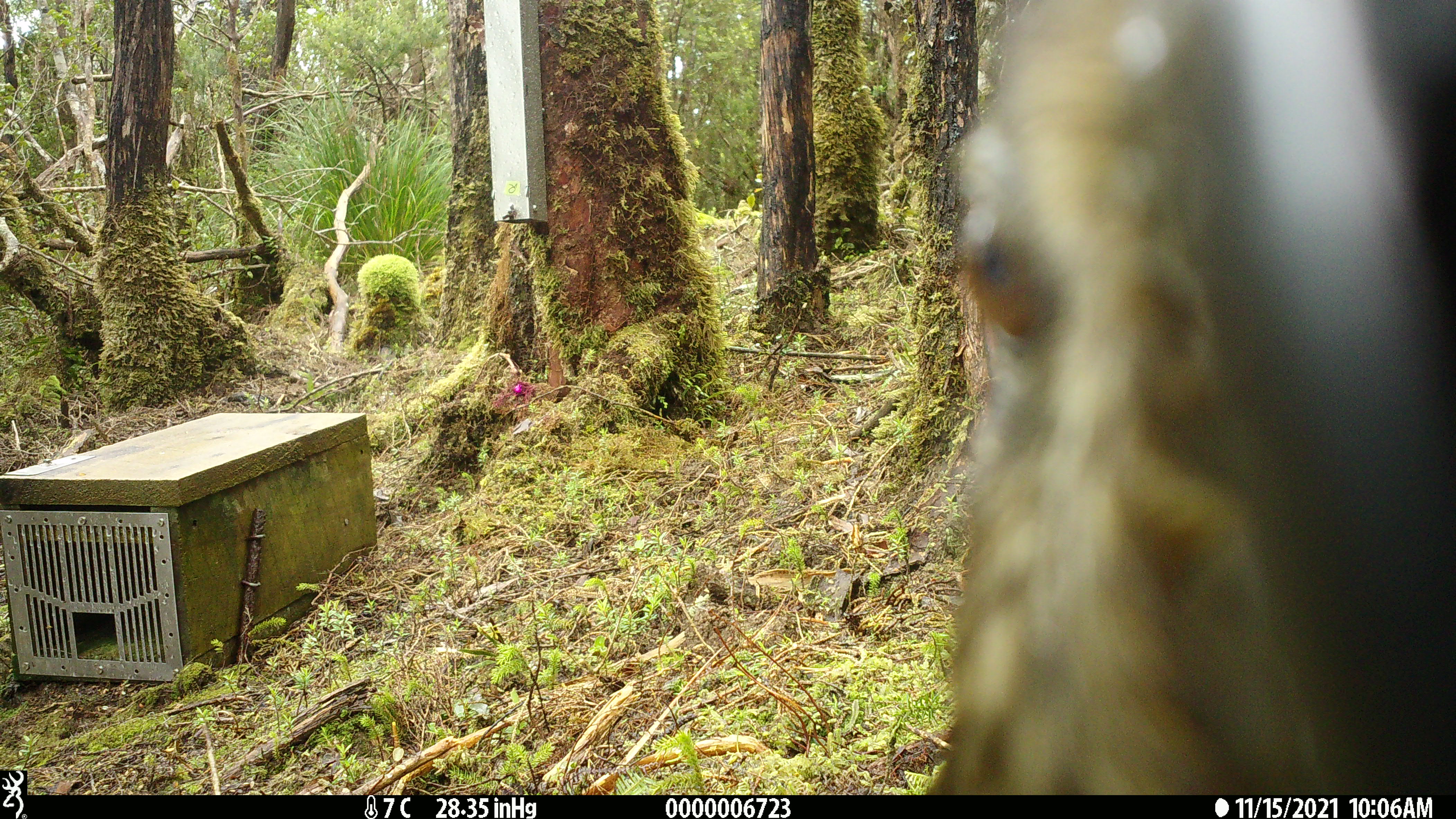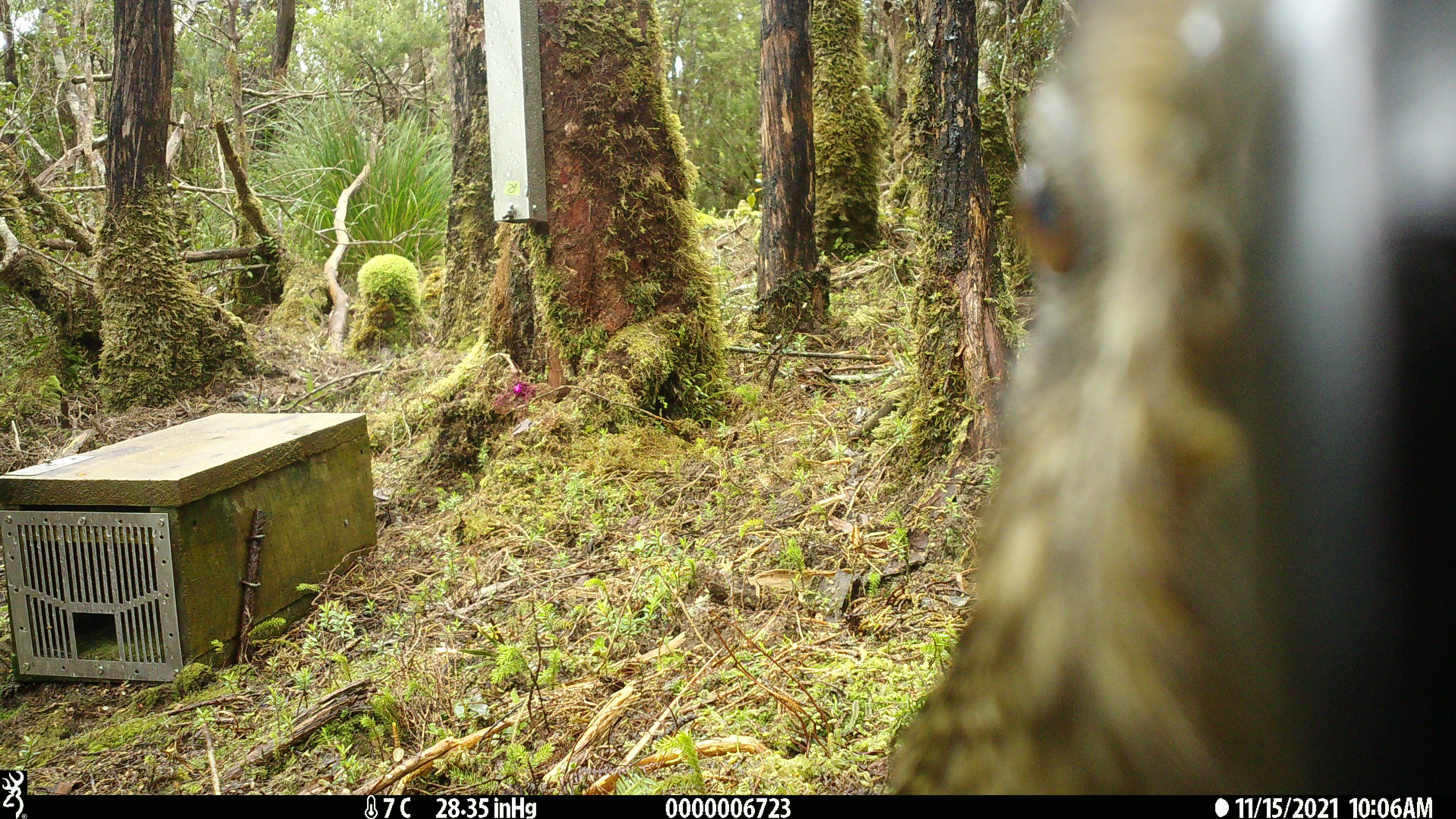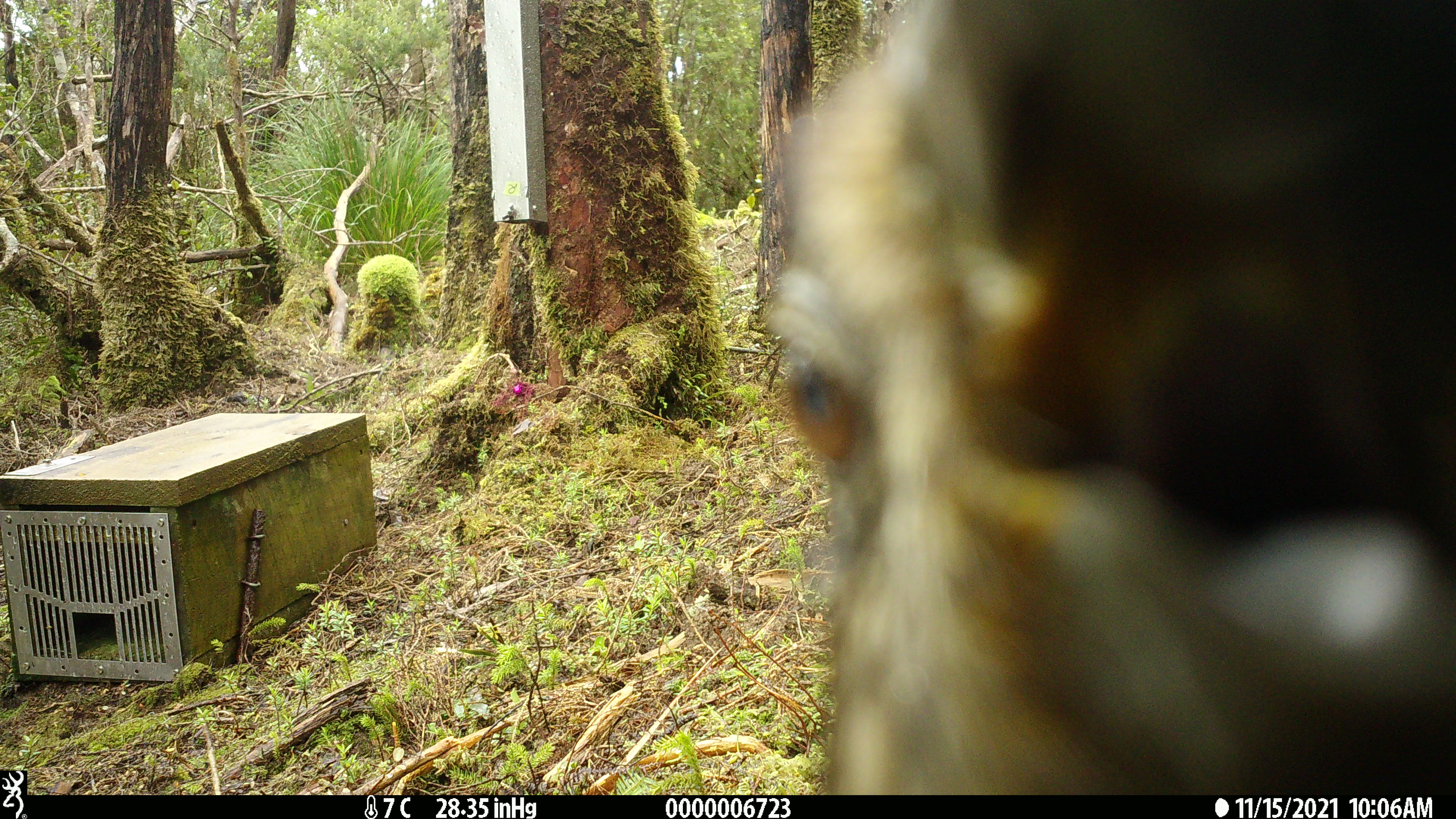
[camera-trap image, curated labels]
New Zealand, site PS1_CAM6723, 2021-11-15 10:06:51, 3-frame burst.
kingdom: Animalia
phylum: Chordata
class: Aves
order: Psittaciformes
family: Strigopidae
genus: Nestor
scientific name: Nestor notabilis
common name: kea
Kea (Nestor notabilis).